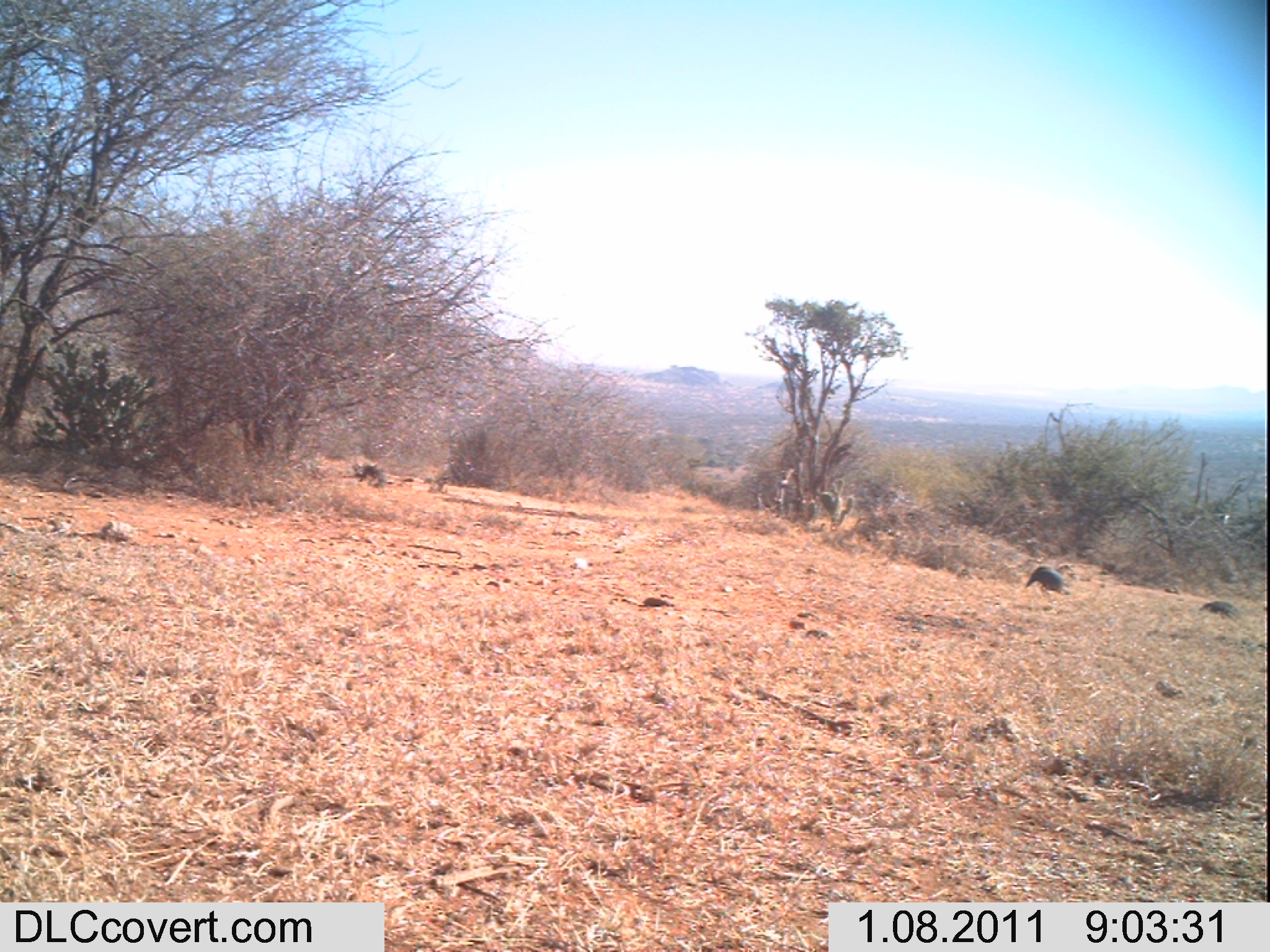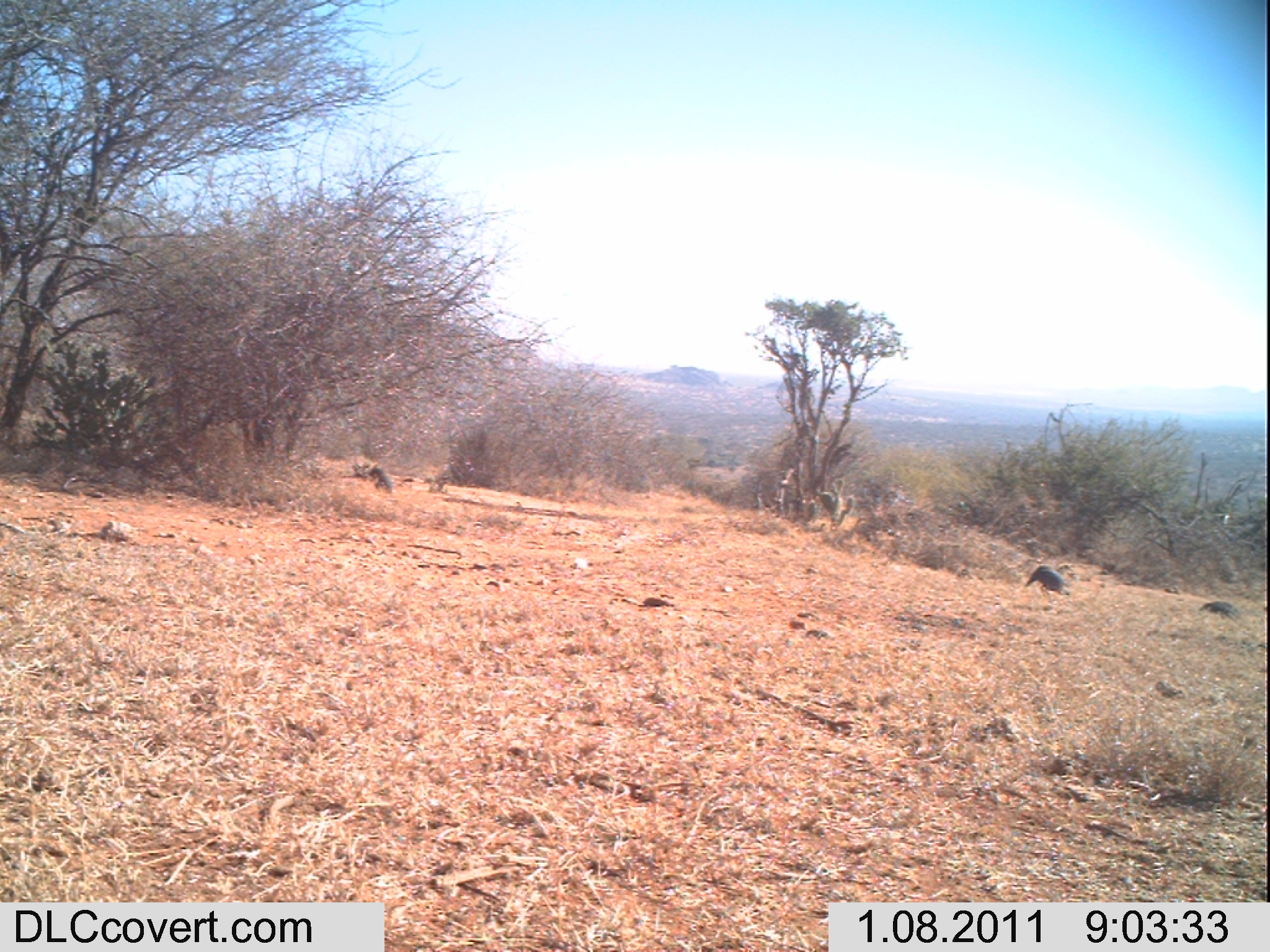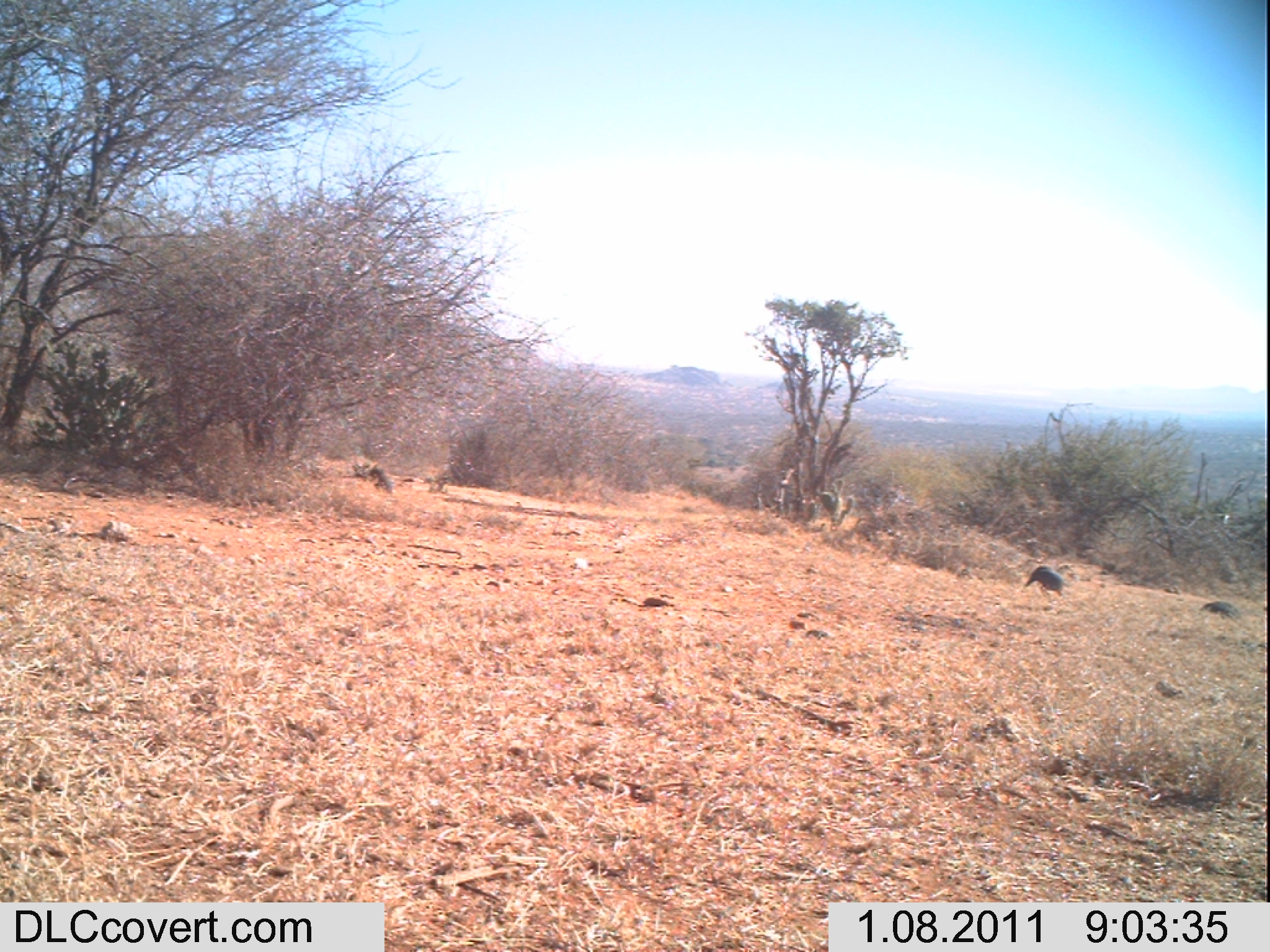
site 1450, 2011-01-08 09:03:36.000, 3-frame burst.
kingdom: Animalia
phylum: Chordata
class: Aves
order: Galliformes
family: Numididae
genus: Acryllium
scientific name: Acryllium vulturinum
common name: vulturine guineafowl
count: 2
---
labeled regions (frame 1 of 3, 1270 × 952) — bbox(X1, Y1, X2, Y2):
acryllium vulturinum: bbox(1192, 598, 1245, 625); bbox(1026, 565, 1068, 597)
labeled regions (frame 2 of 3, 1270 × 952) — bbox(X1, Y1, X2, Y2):
acryllium vulturinum: bbox(1022, 562, 1063, 596); bbox(1198, 599, 1238, 622)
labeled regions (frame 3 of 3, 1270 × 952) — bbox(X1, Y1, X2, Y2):
acryllium vulturinum: bbox(1023, 563, 1066, 596); bbox(1198, 599, 1242, 619)